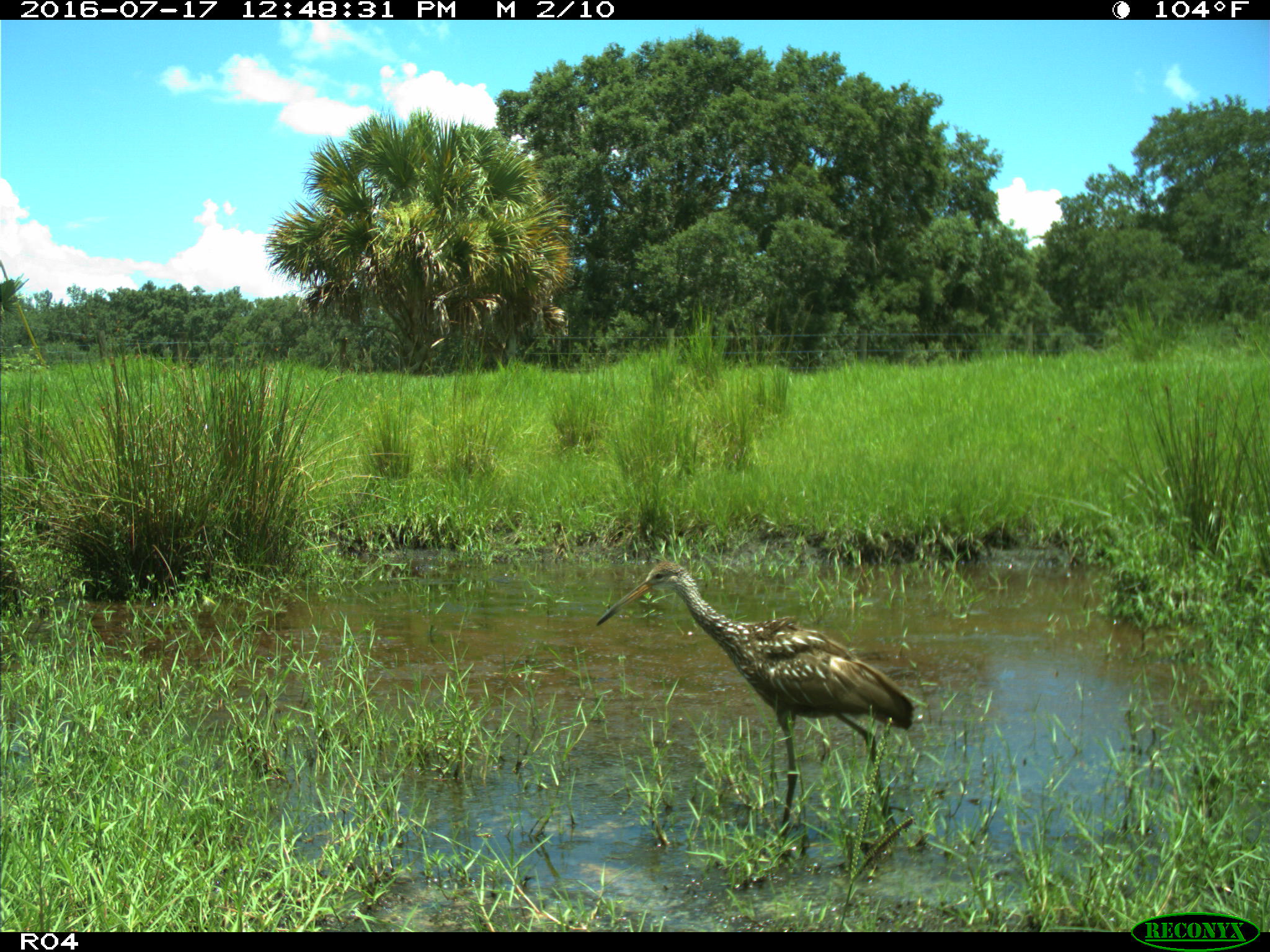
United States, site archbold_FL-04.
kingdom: Animalia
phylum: Chordata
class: Aves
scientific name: Aves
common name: birds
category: unidentified bird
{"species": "unidentified bird (birds) (Aves)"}